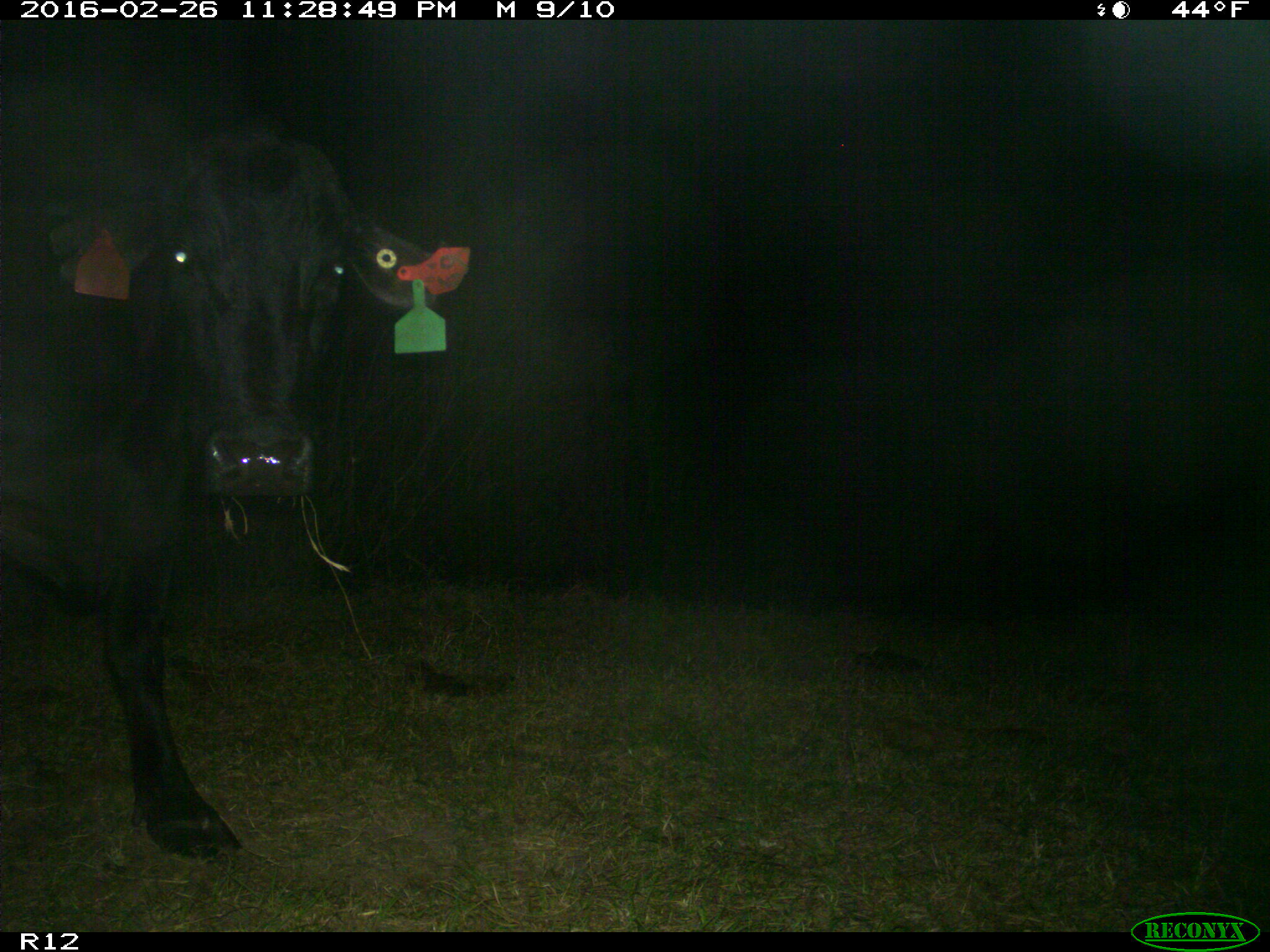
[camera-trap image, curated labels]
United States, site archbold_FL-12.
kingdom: Animalia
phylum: Chordata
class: Mammalia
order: Artiodactyla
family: Bovidae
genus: Bos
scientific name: Bos taurus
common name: domestic cow